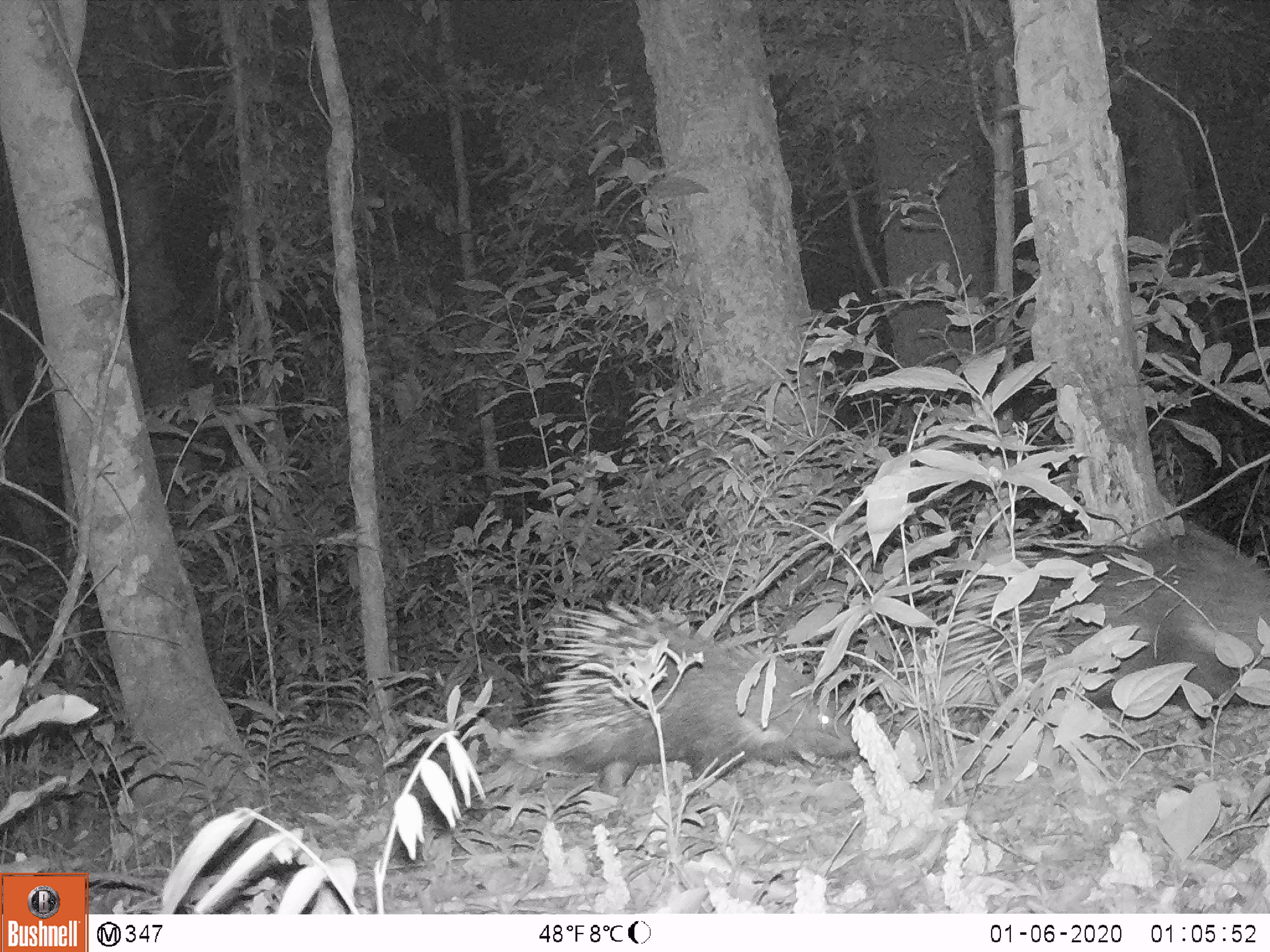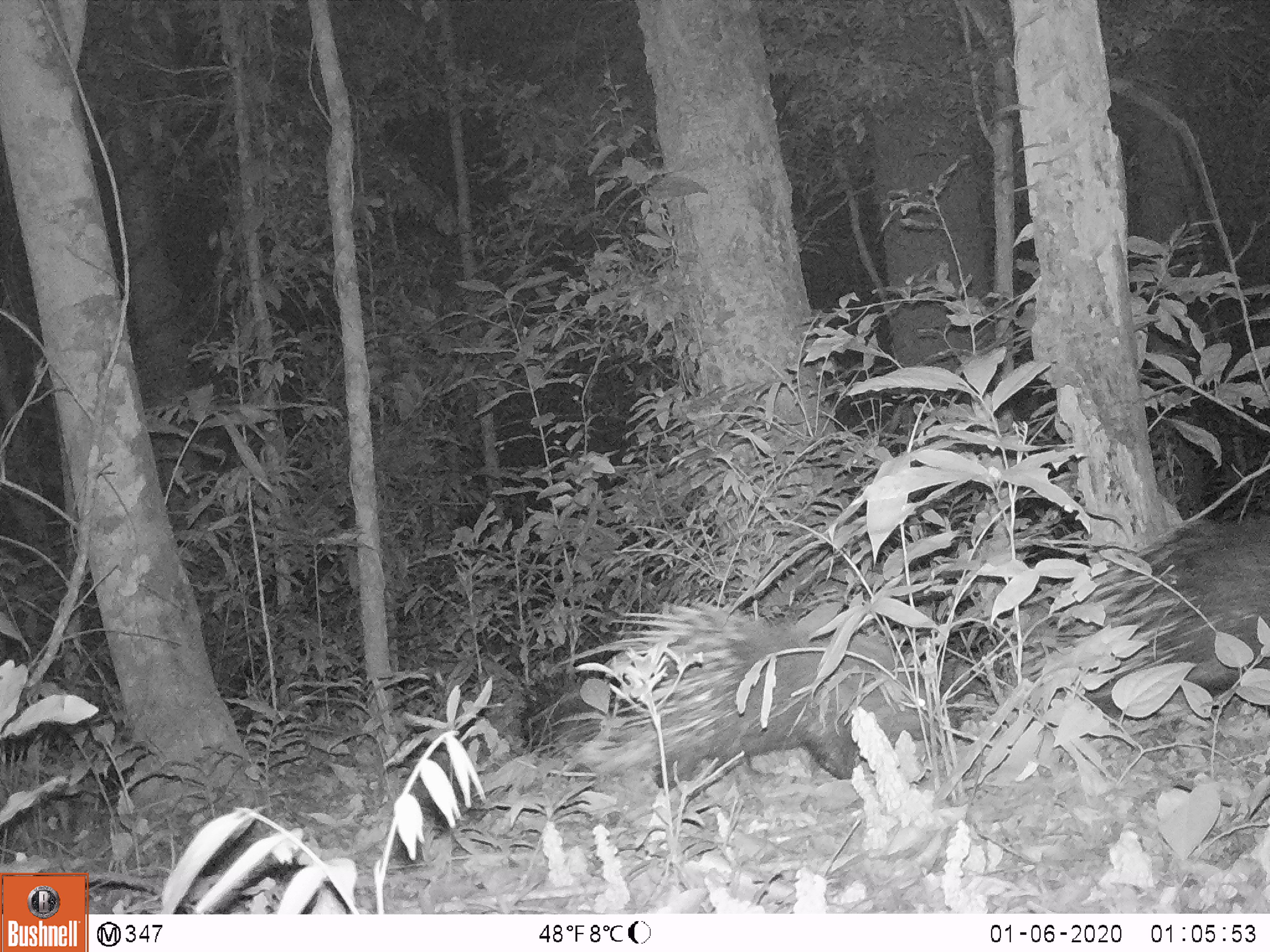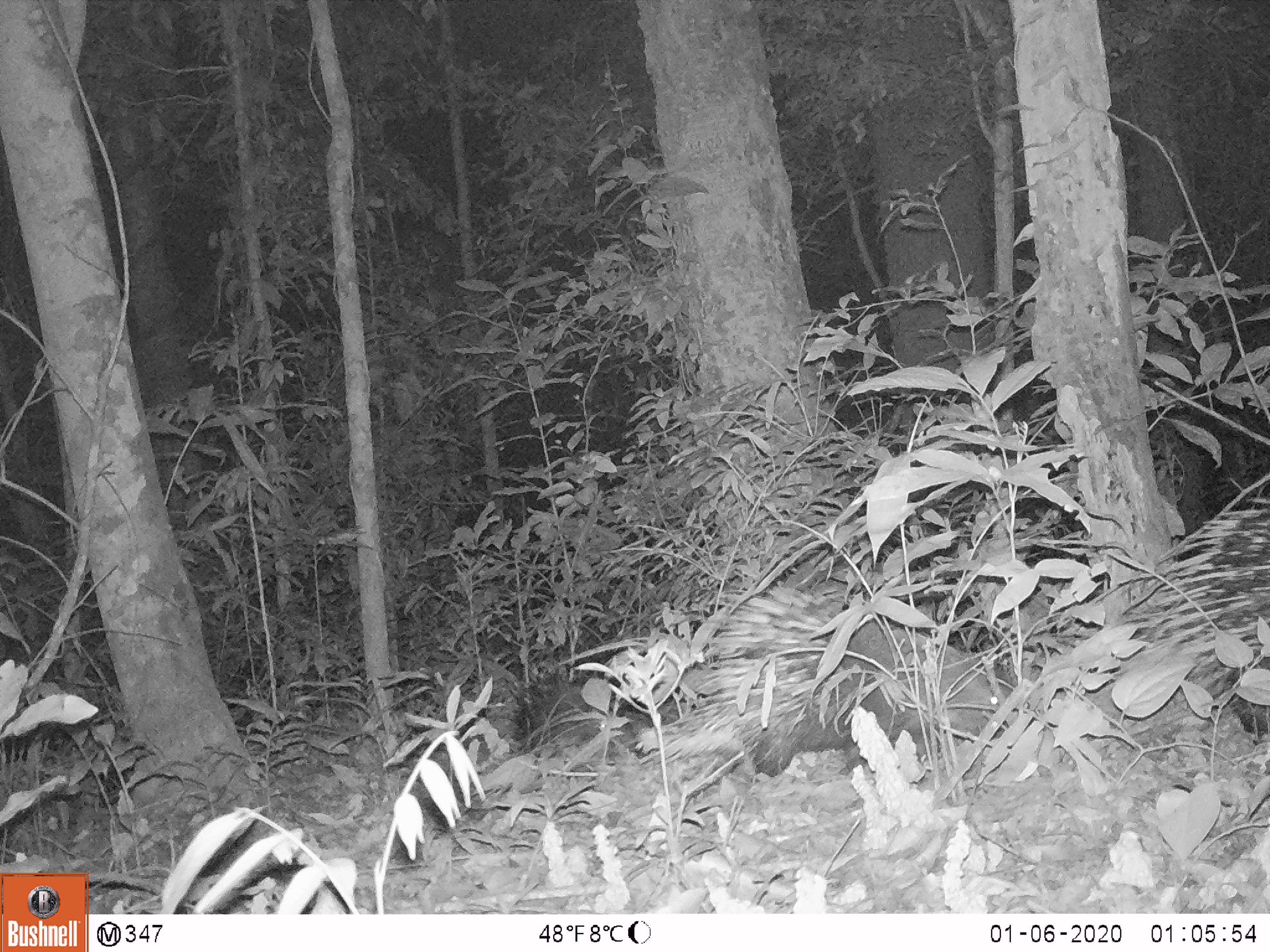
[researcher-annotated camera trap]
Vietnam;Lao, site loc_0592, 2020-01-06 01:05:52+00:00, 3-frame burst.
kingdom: Animalia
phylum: Chordata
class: Mammalia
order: Rodentia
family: Hystricidae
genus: Hystrix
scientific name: Hystrix brachyura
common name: malayan porcupine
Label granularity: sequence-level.